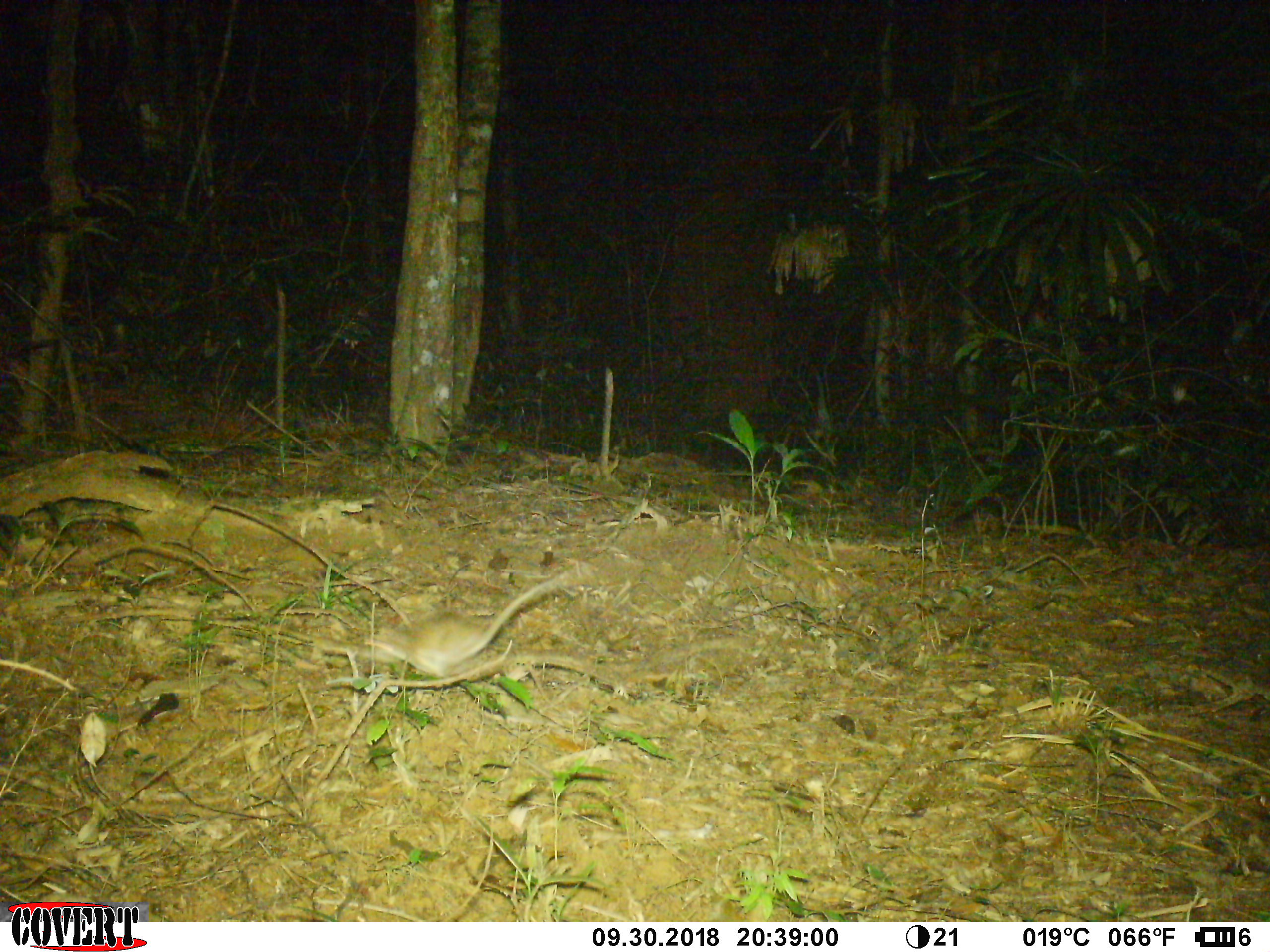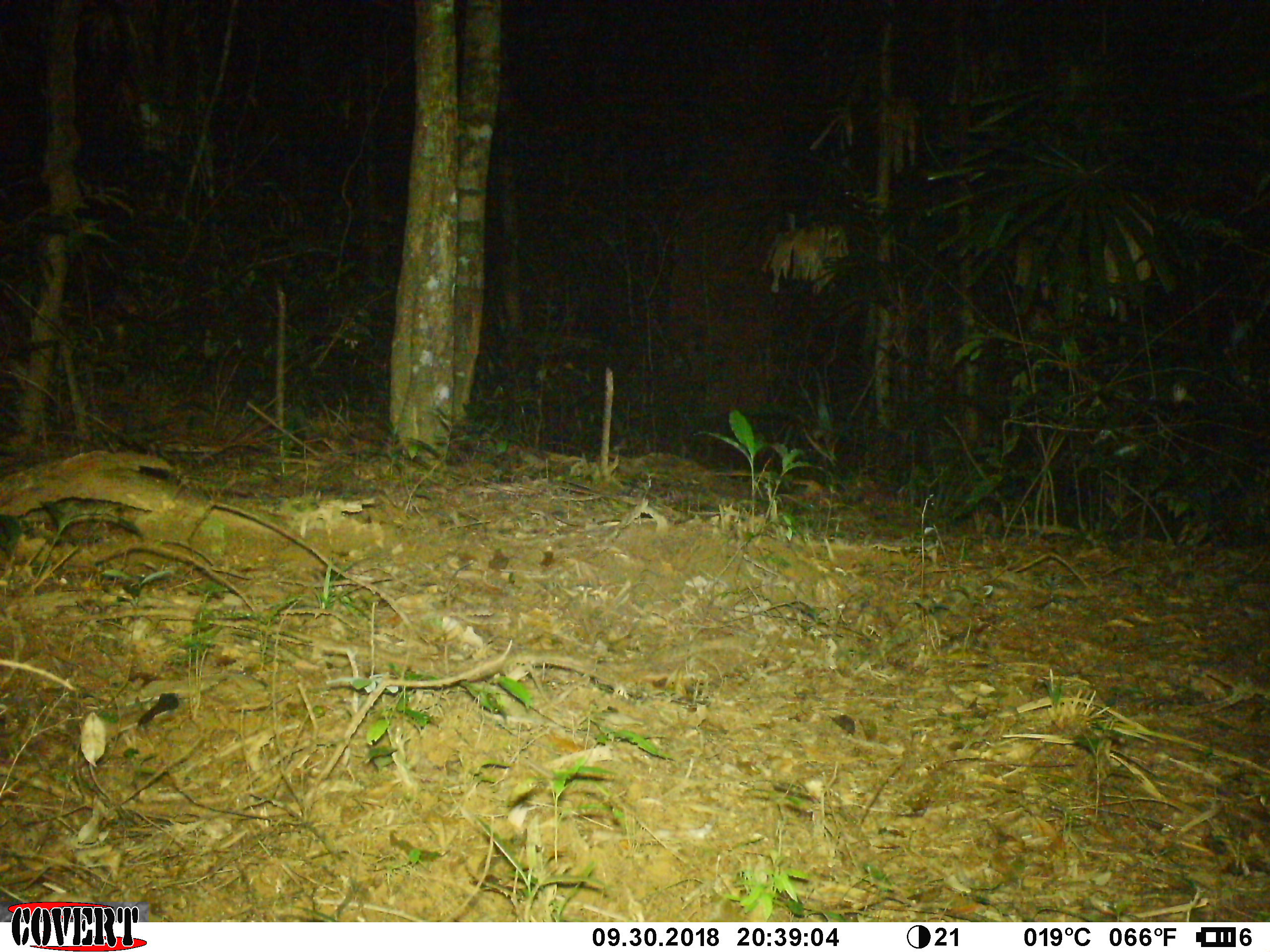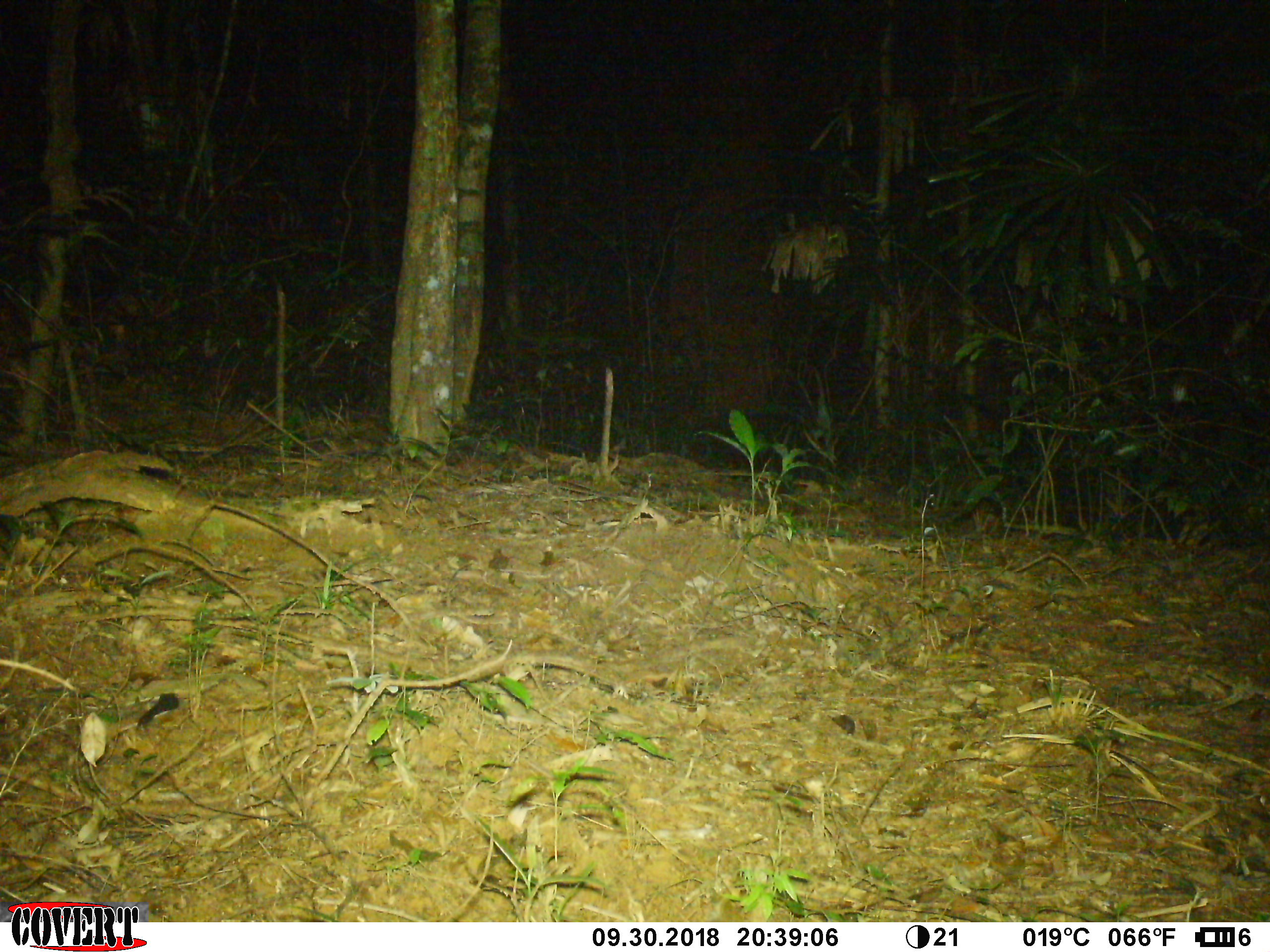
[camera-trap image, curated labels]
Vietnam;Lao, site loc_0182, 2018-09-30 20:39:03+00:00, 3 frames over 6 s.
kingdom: Animalia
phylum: Chordata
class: Mammalia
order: Rodentia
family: Muridae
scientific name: Muridae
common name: old-world mice and rats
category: unidentified murid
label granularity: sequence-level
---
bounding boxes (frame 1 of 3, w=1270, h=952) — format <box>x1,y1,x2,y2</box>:
unidentified murid: <box>366,563,580,678</box>